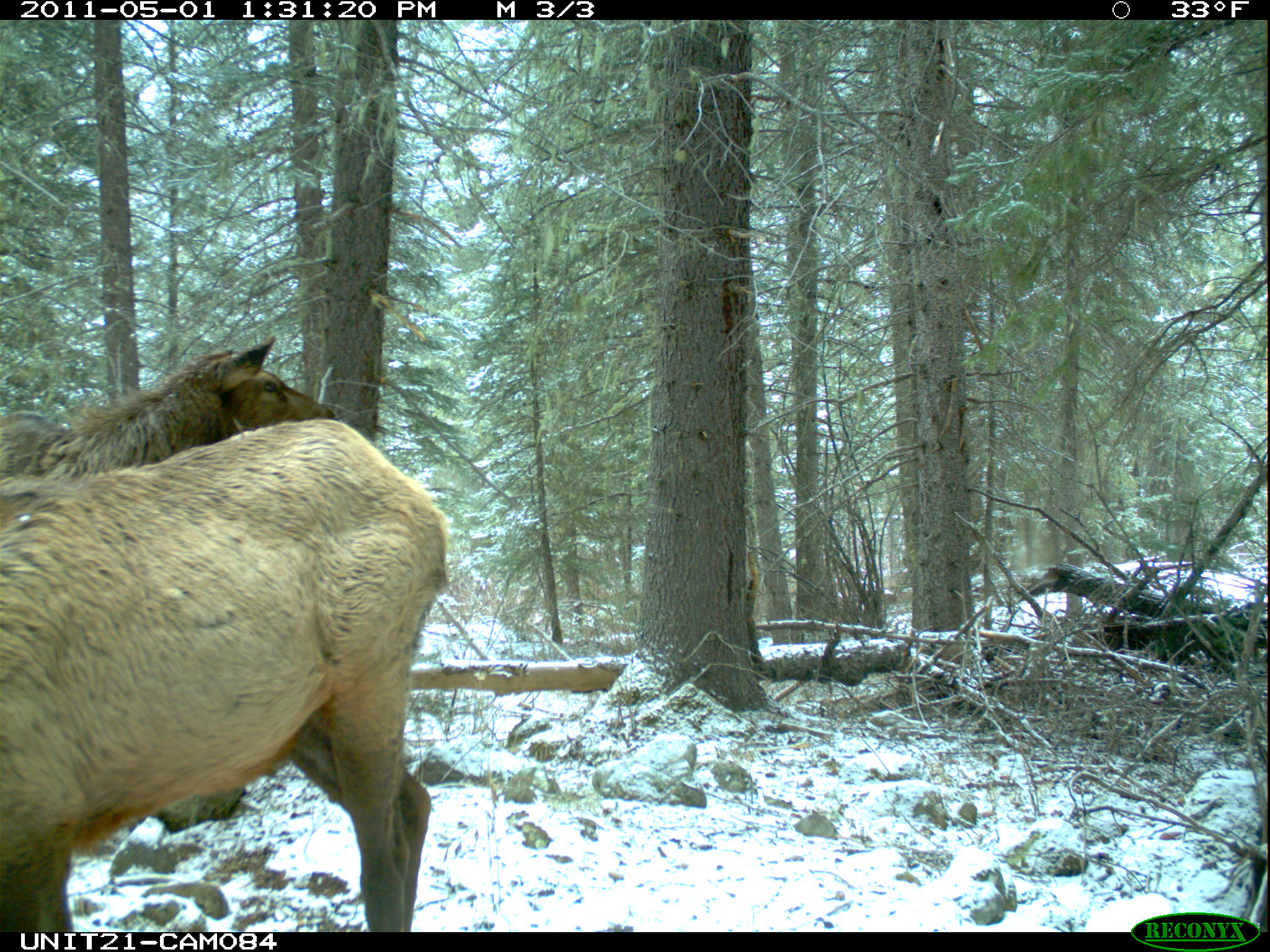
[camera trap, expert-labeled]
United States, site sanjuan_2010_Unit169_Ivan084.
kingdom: Animalia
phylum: Chordata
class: Mammalia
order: Artiodactyla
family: Cervidae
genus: Cervus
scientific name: Cervus elaphus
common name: red deer